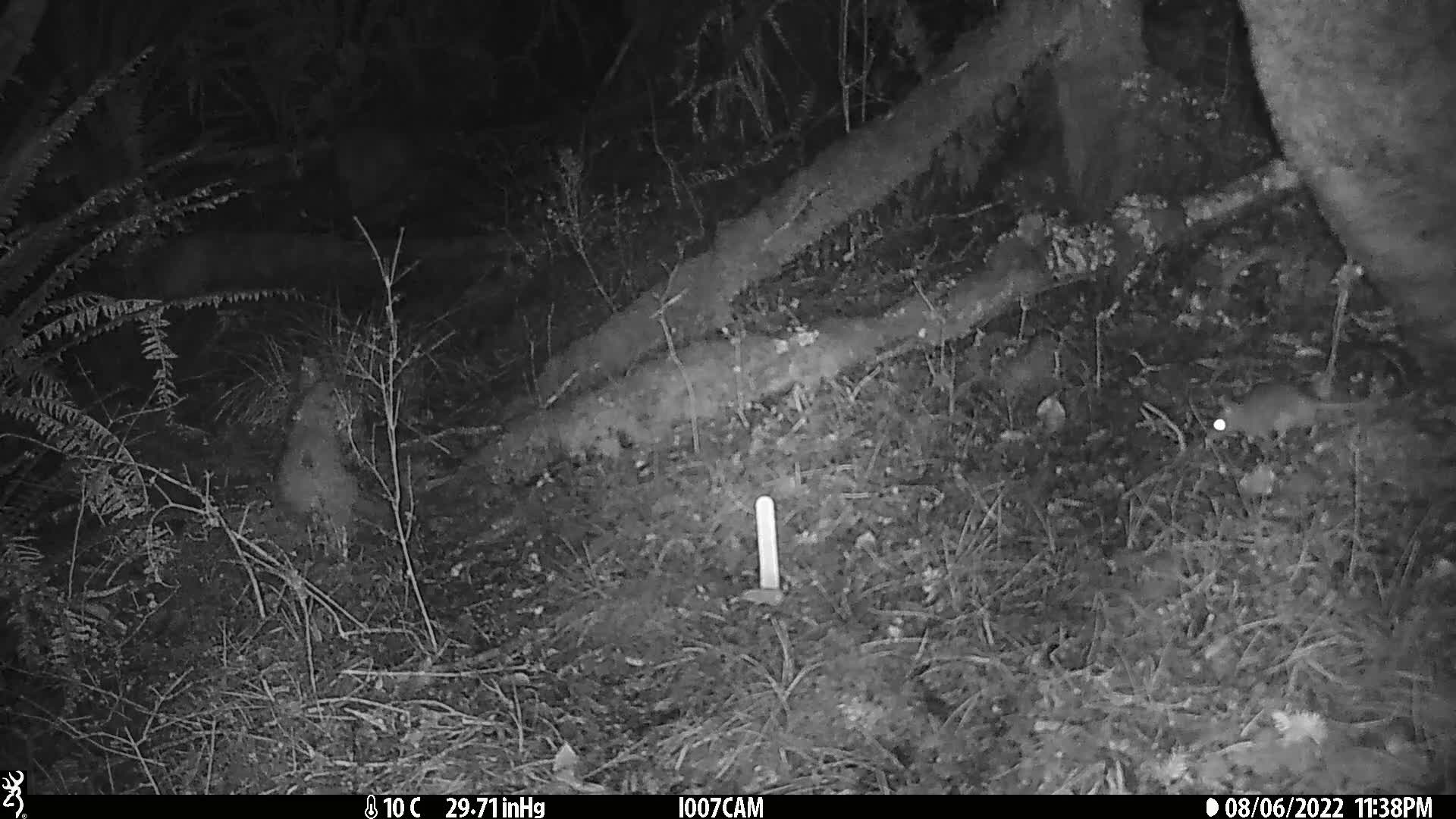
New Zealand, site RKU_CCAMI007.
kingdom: Animalia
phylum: Chordata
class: Mammalia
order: Rodentia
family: Muridae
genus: Rattus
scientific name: Rattus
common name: rat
Rat (Rattus).